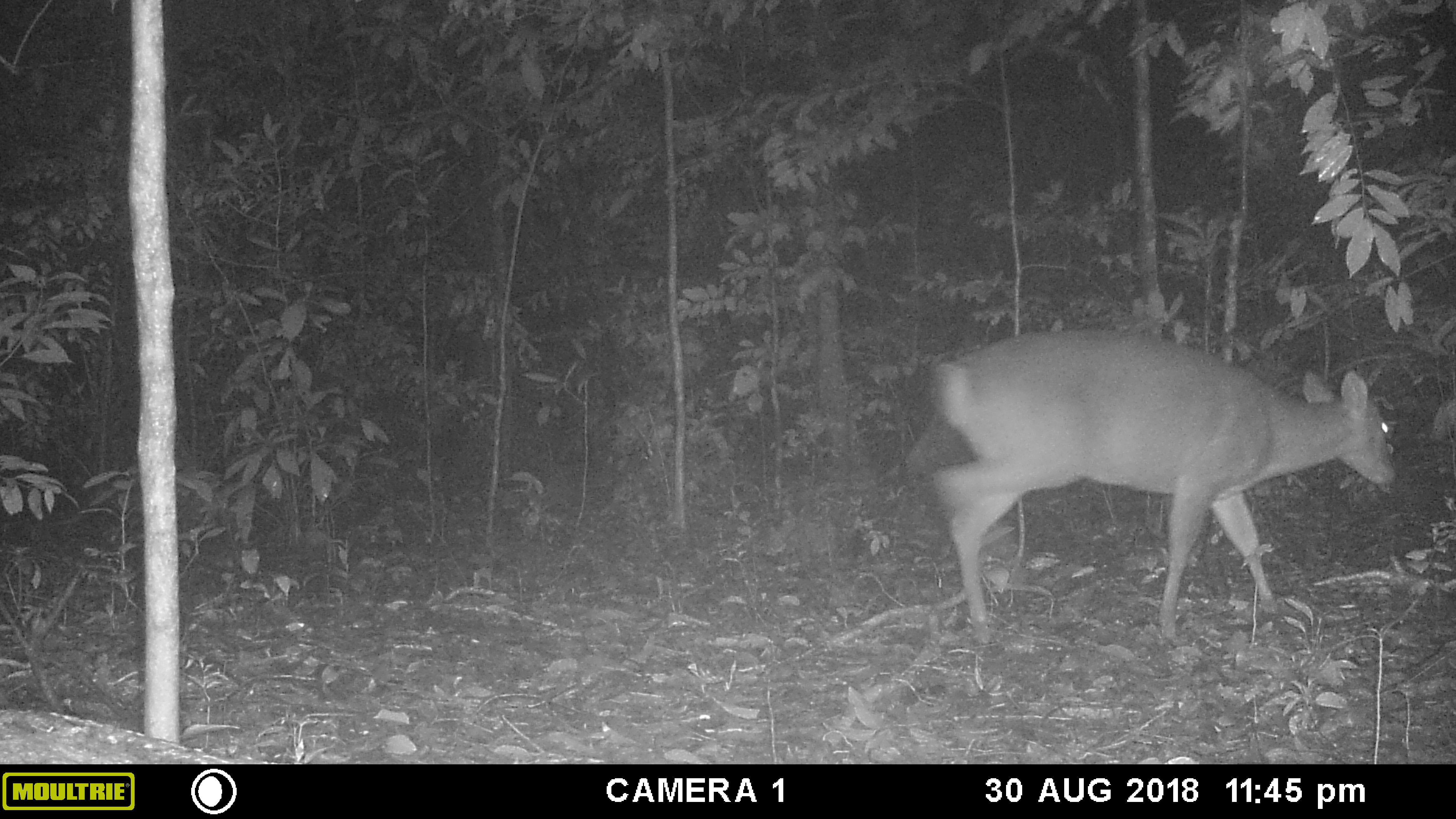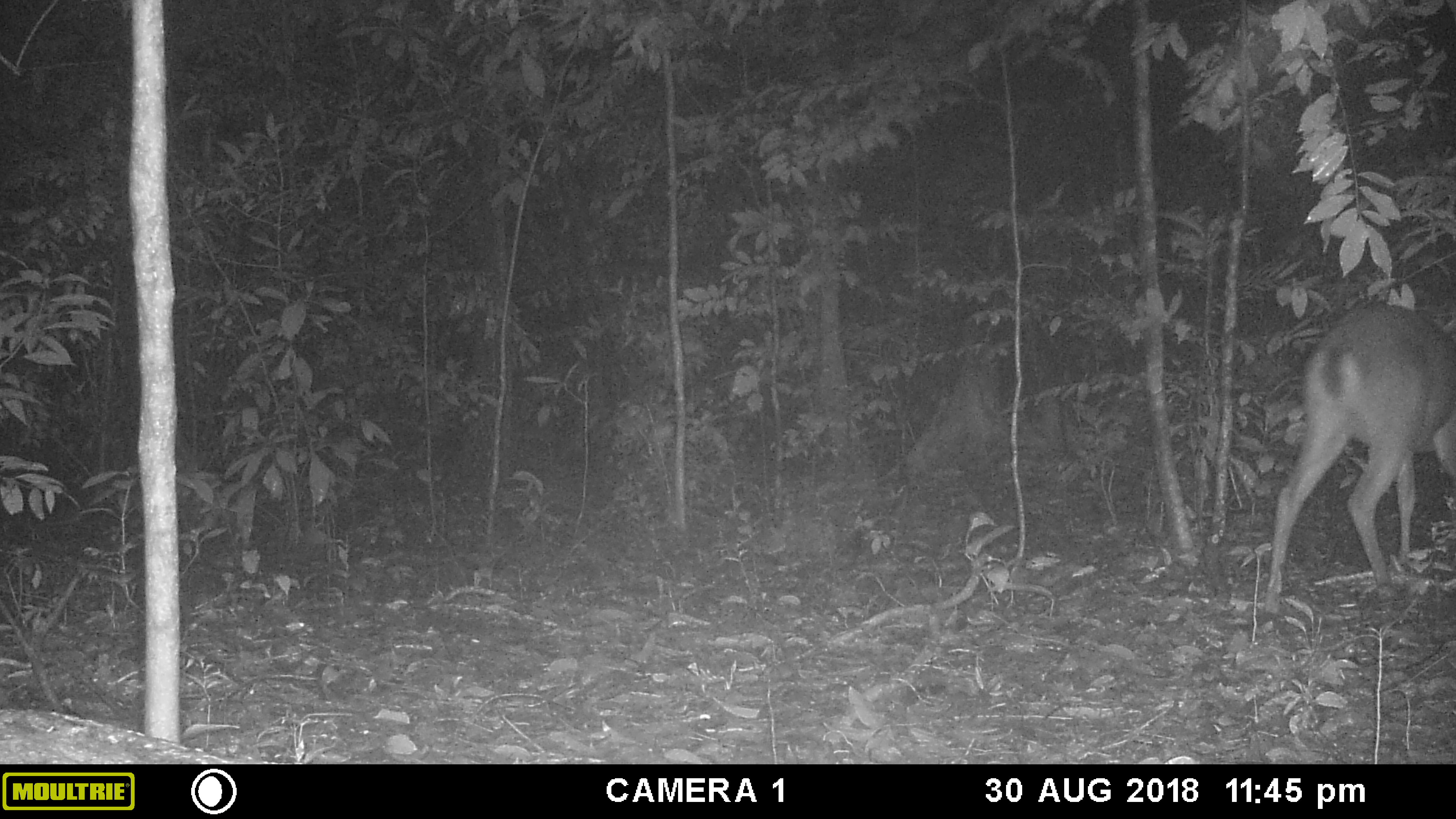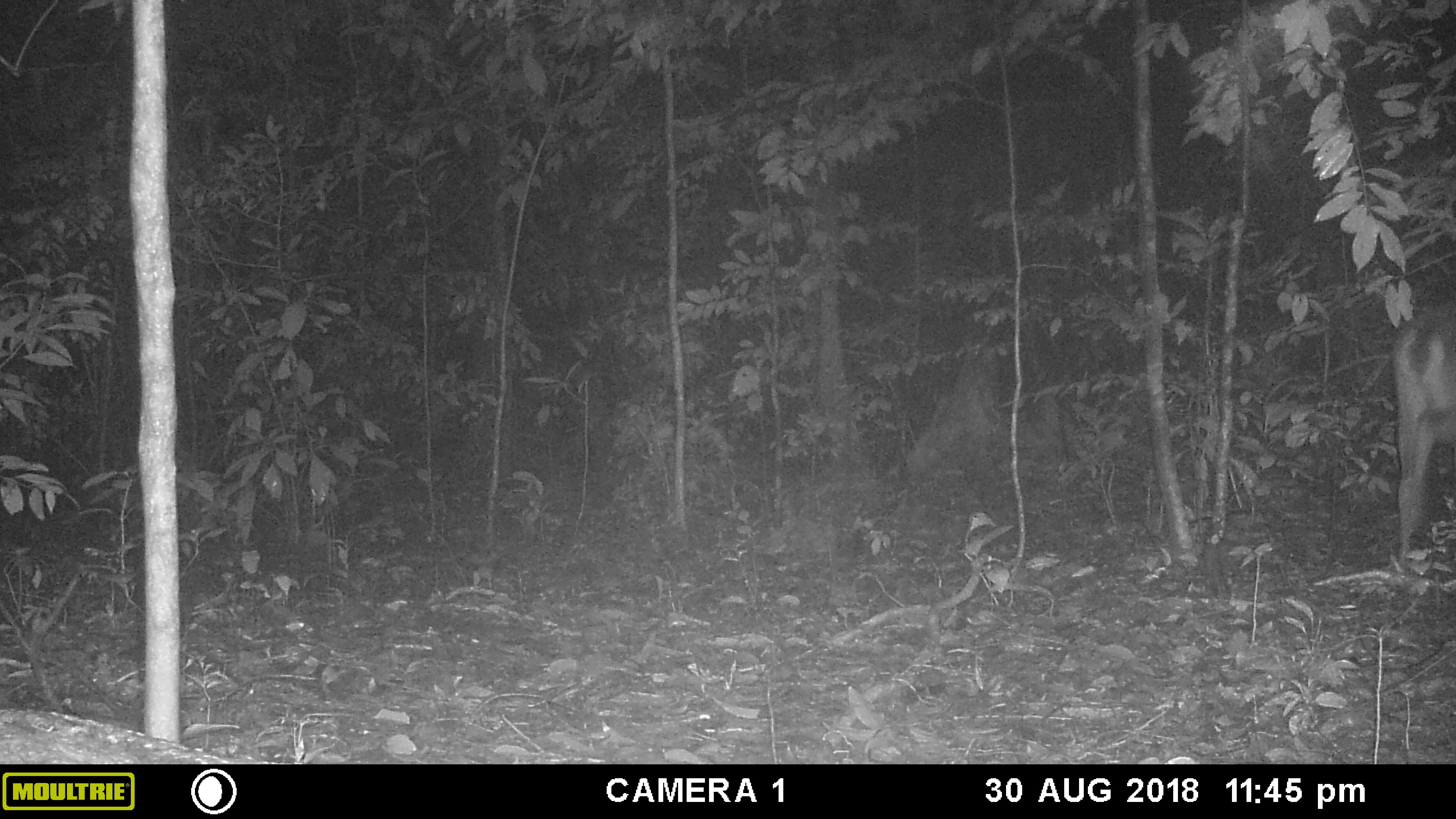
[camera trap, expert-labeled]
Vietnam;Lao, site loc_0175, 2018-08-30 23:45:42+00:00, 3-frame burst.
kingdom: Animalia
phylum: Chordata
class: Mammalia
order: Artiodactyla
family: Cervidae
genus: Muntiacus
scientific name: Muntiacus vuquangensis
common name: large-antlered muntjac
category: large antlered muntjac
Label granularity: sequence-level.